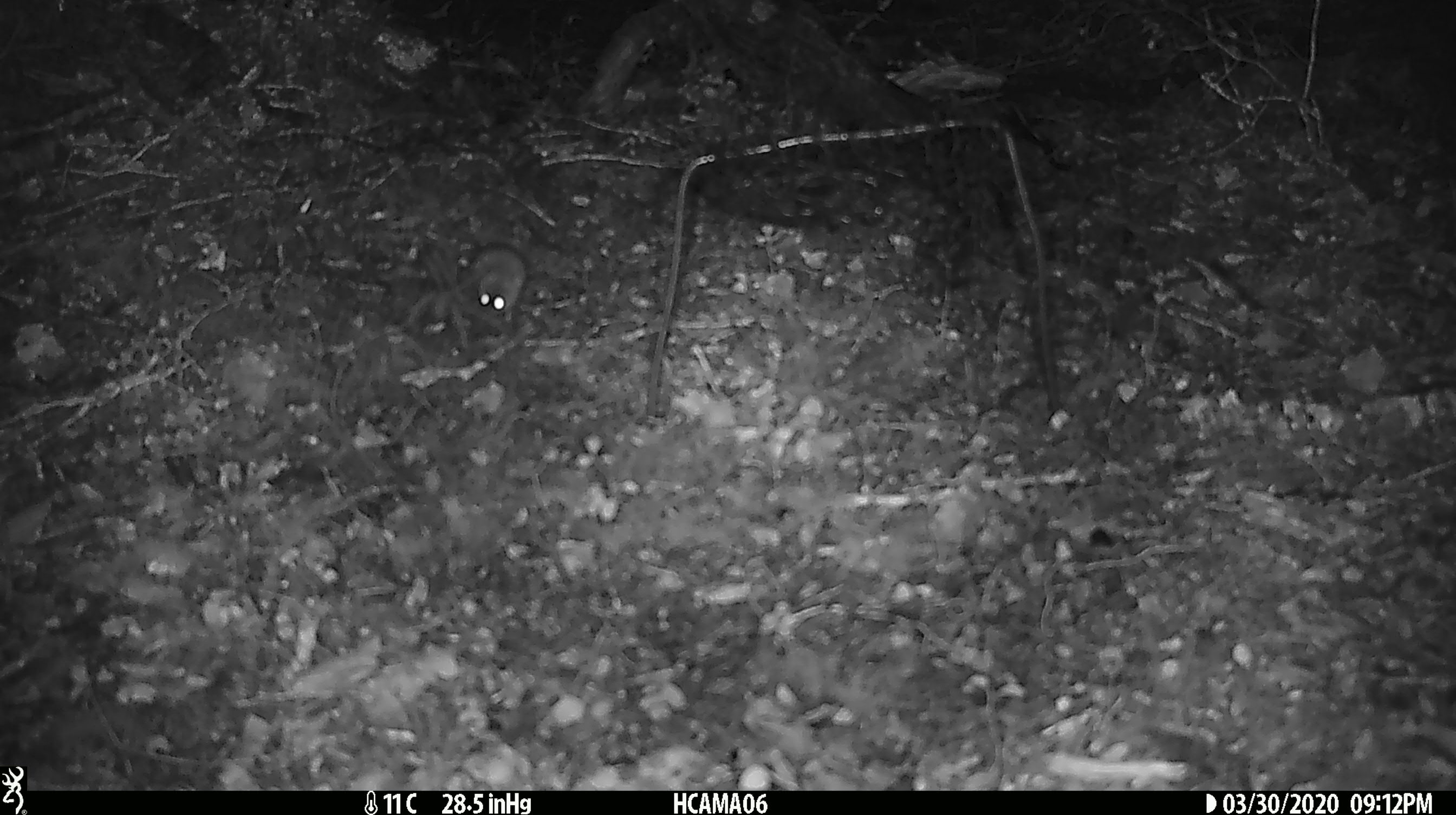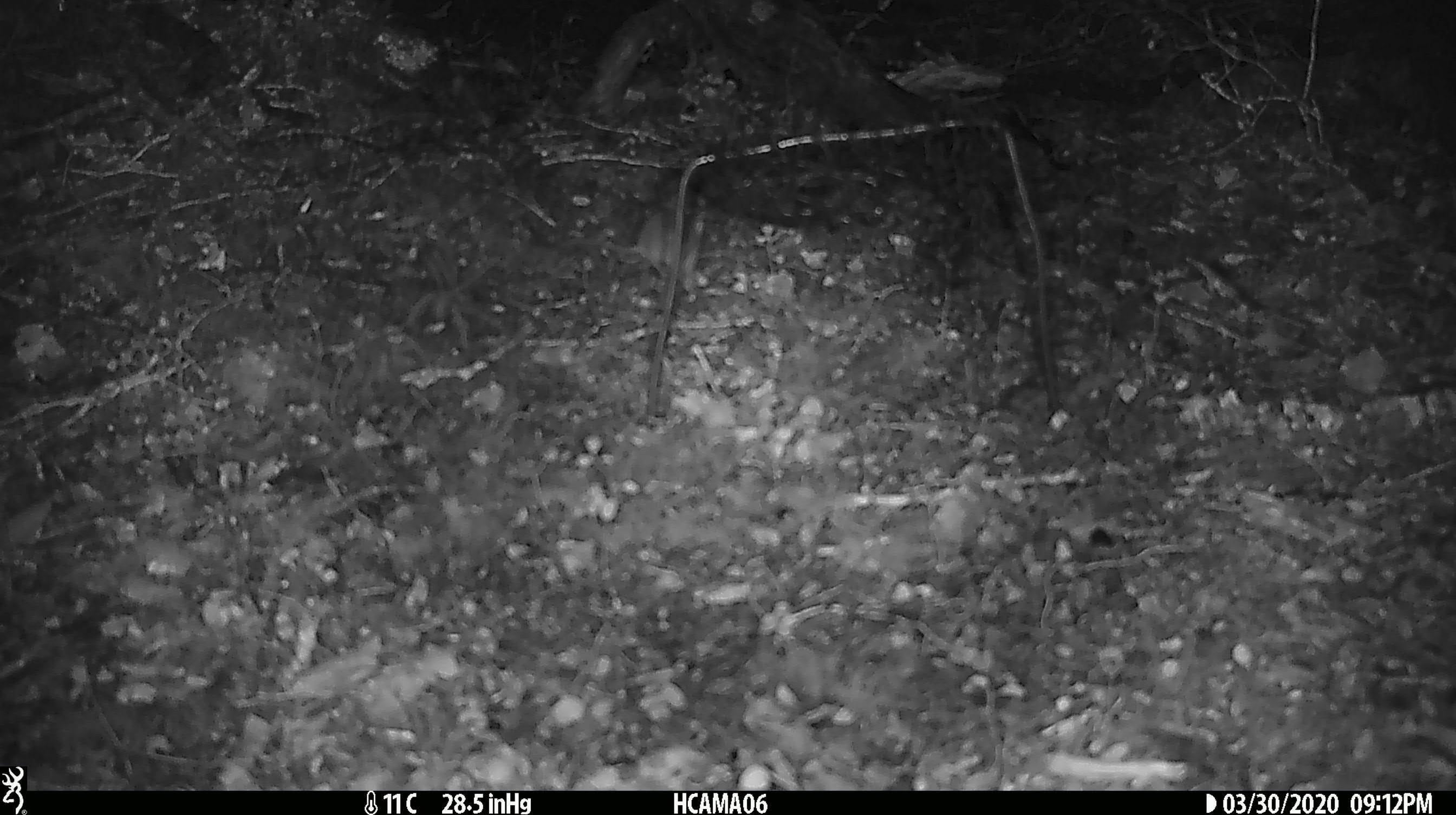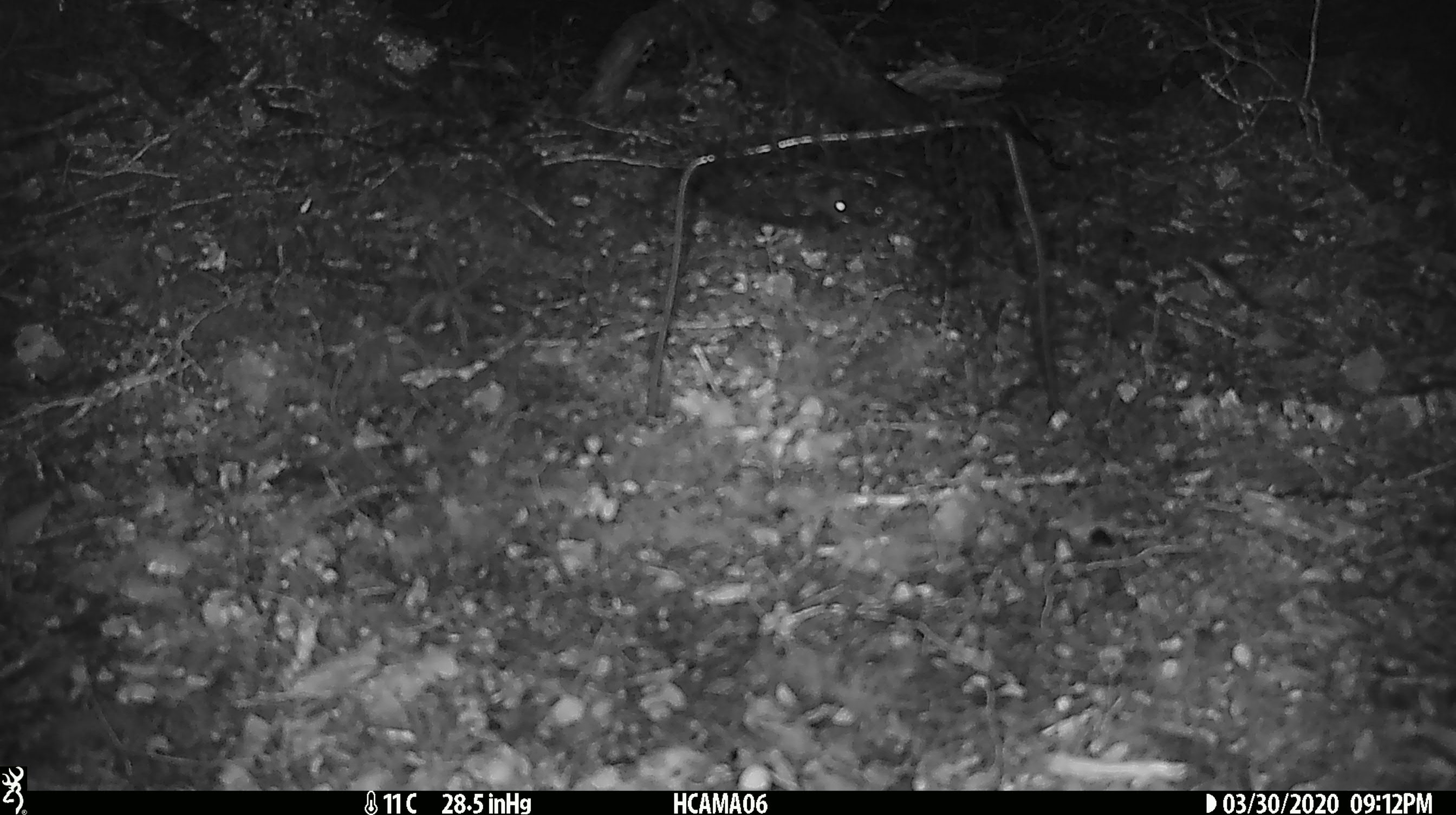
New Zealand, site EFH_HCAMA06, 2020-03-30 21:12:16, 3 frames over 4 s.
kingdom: Animalia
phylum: Chordata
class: Mammalia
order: Rodentia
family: Muridae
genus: Mus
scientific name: Mus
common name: mouse